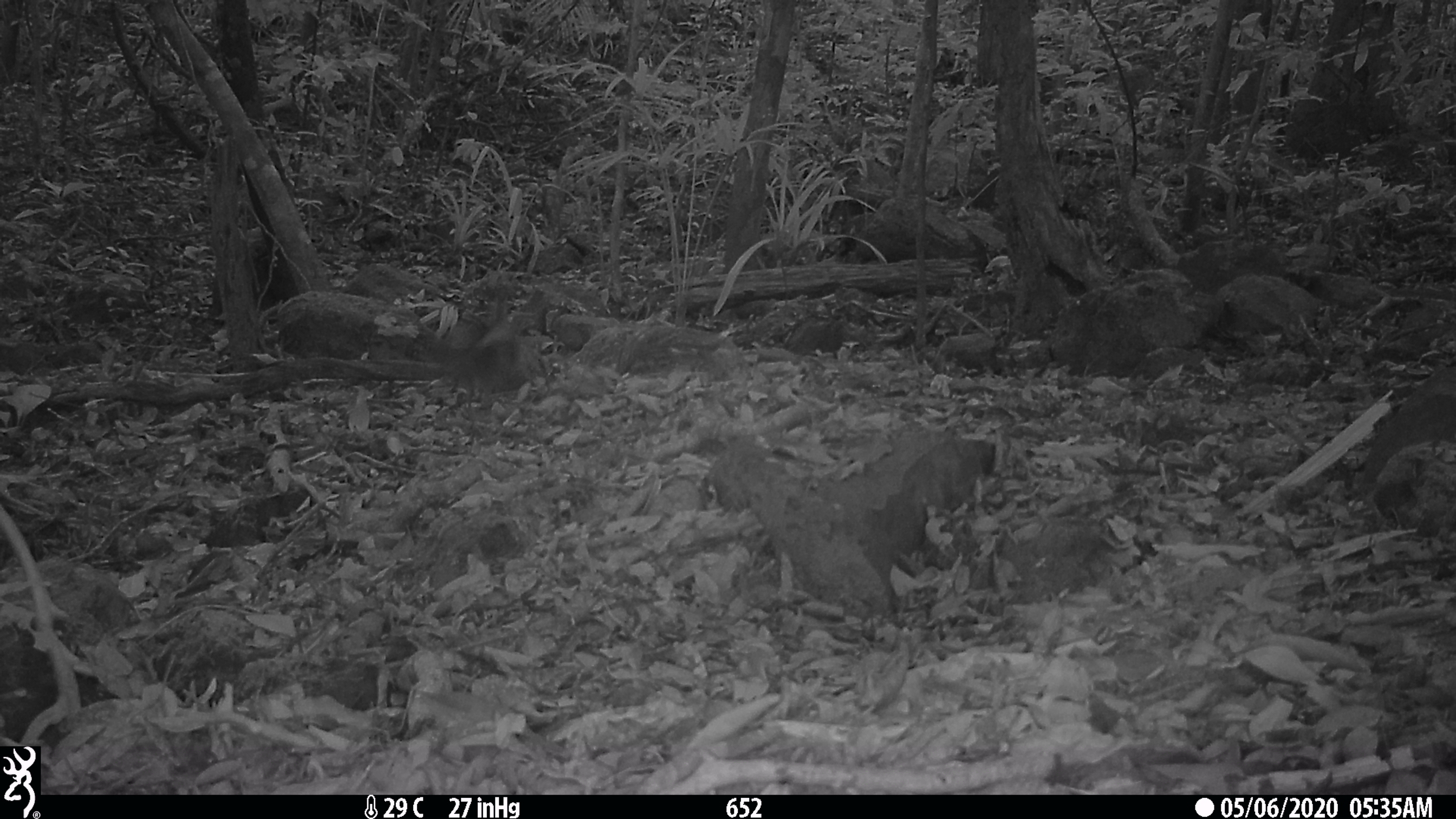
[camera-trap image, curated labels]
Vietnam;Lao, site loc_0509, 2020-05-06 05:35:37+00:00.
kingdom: Animalia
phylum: Chordata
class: Mammalia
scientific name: Mammalia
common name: mammal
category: unidentified small mammal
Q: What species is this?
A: Unidentified small mammal (mammal) (Mammalia).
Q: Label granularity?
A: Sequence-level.